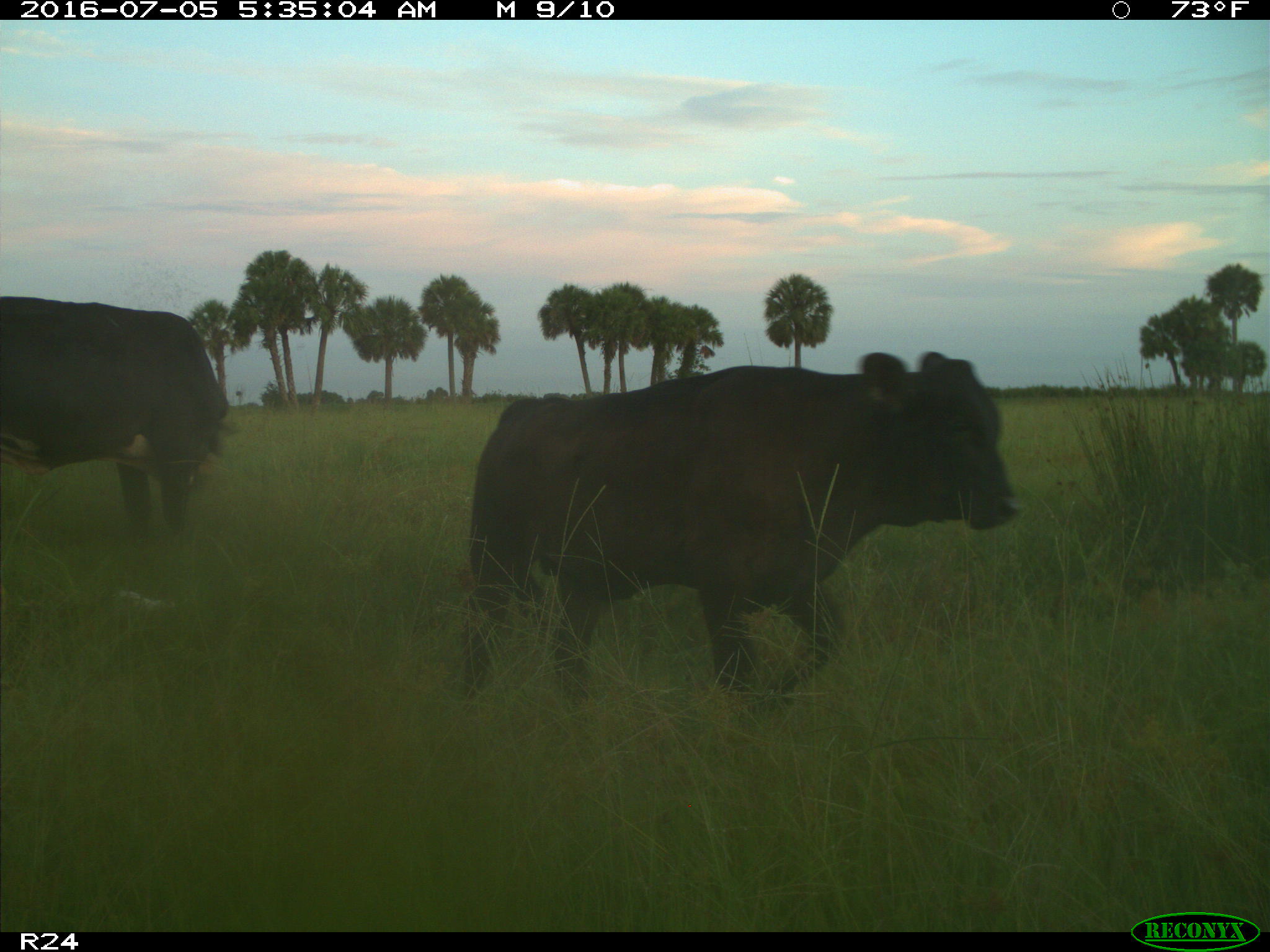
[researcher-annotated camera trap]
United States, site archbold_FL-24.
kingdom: Animalia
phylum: Chordata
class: Mammalia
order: Artiodactyla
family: Bovidae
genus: Bos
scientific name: Bos taurus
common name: domestic cow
Bos taurus (domestic cow).